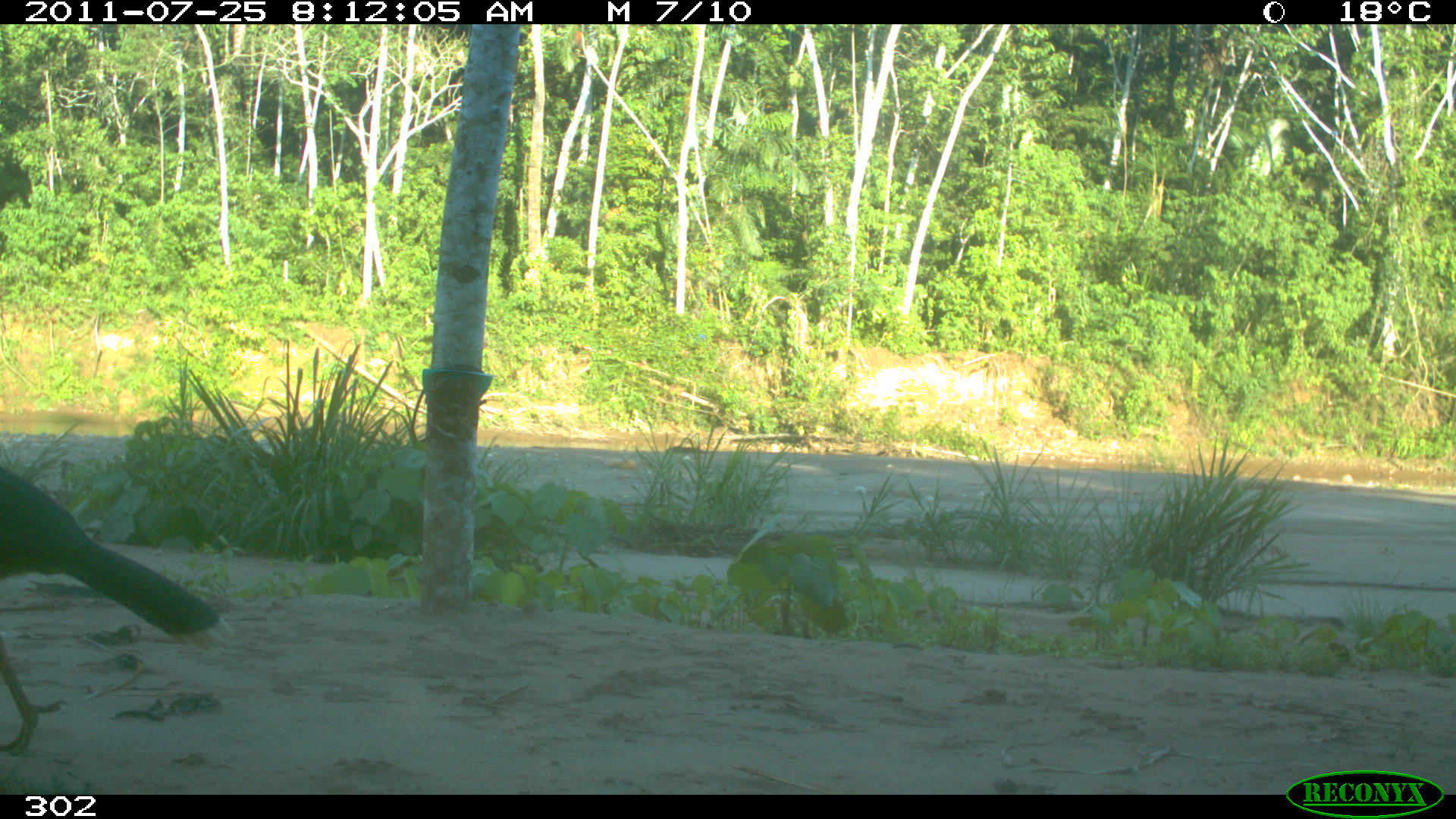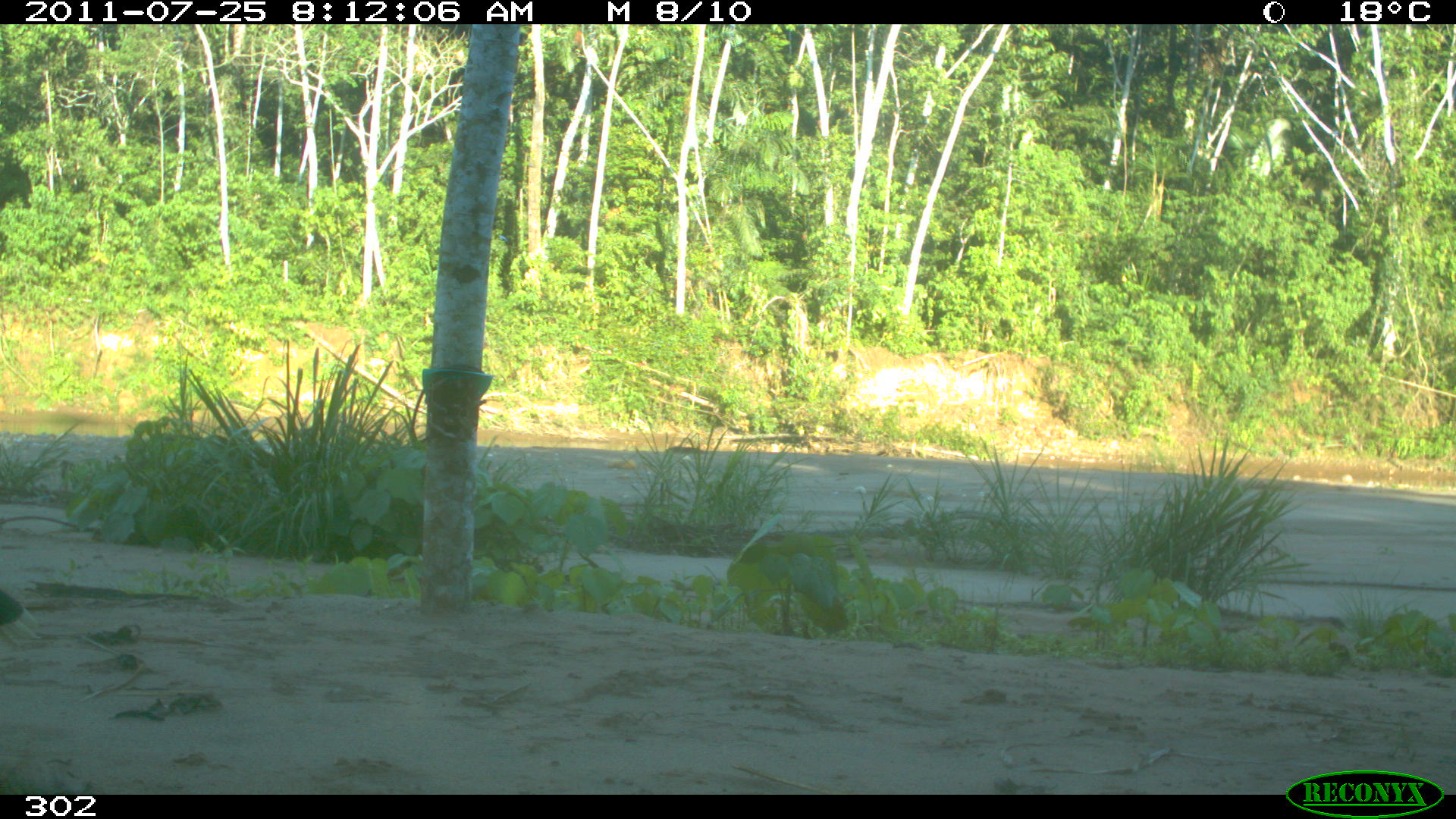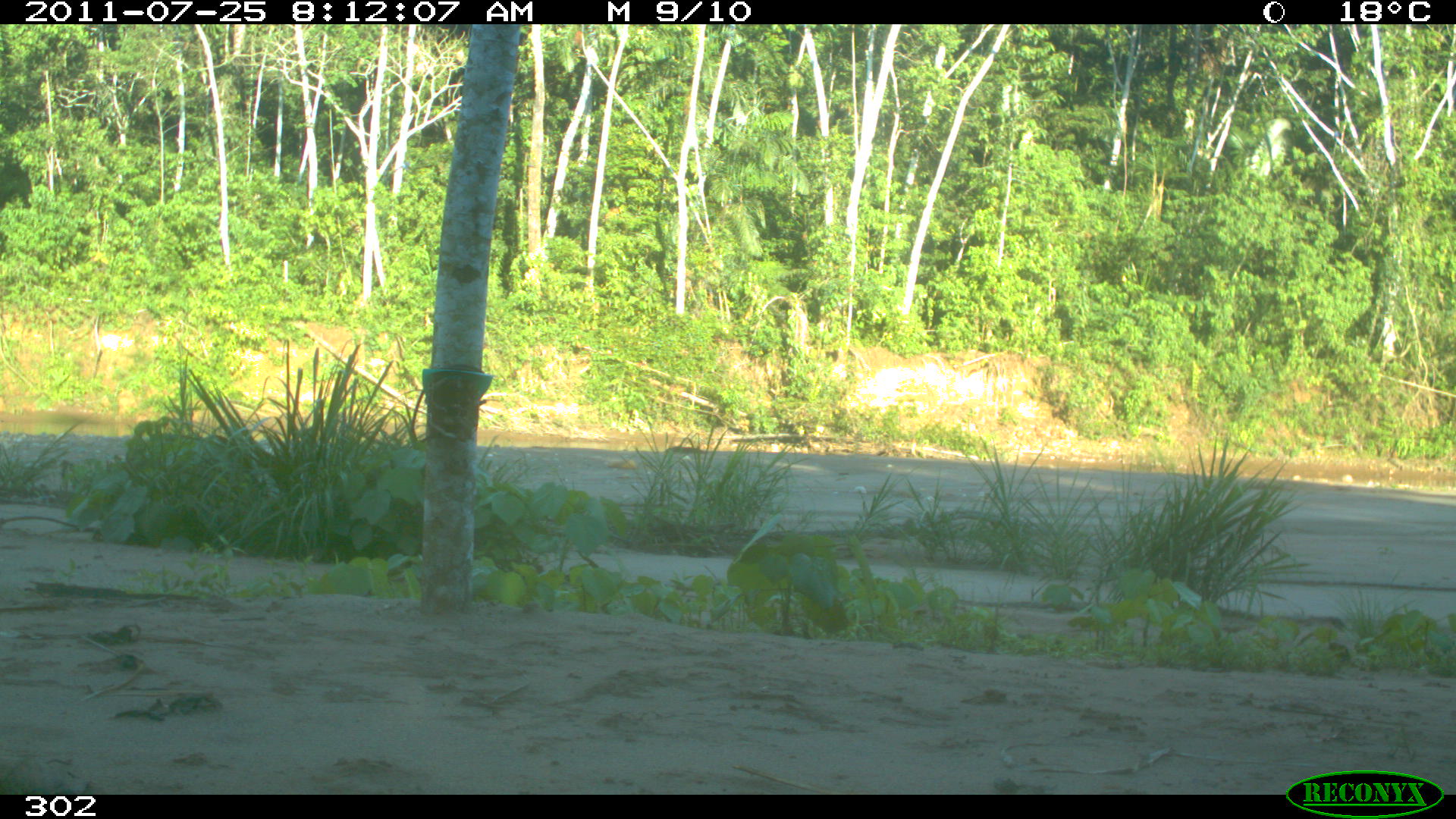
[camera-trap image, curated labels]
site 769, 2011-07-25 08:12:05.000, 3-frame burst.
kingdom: Animalia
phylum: Chordata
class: Aves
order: Galliformes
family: Cracidae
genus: Mitu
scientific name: Mitu tuberosum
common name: razor-billed curassow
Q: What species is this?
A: Mitu tuberosum (razor-billed curassow).